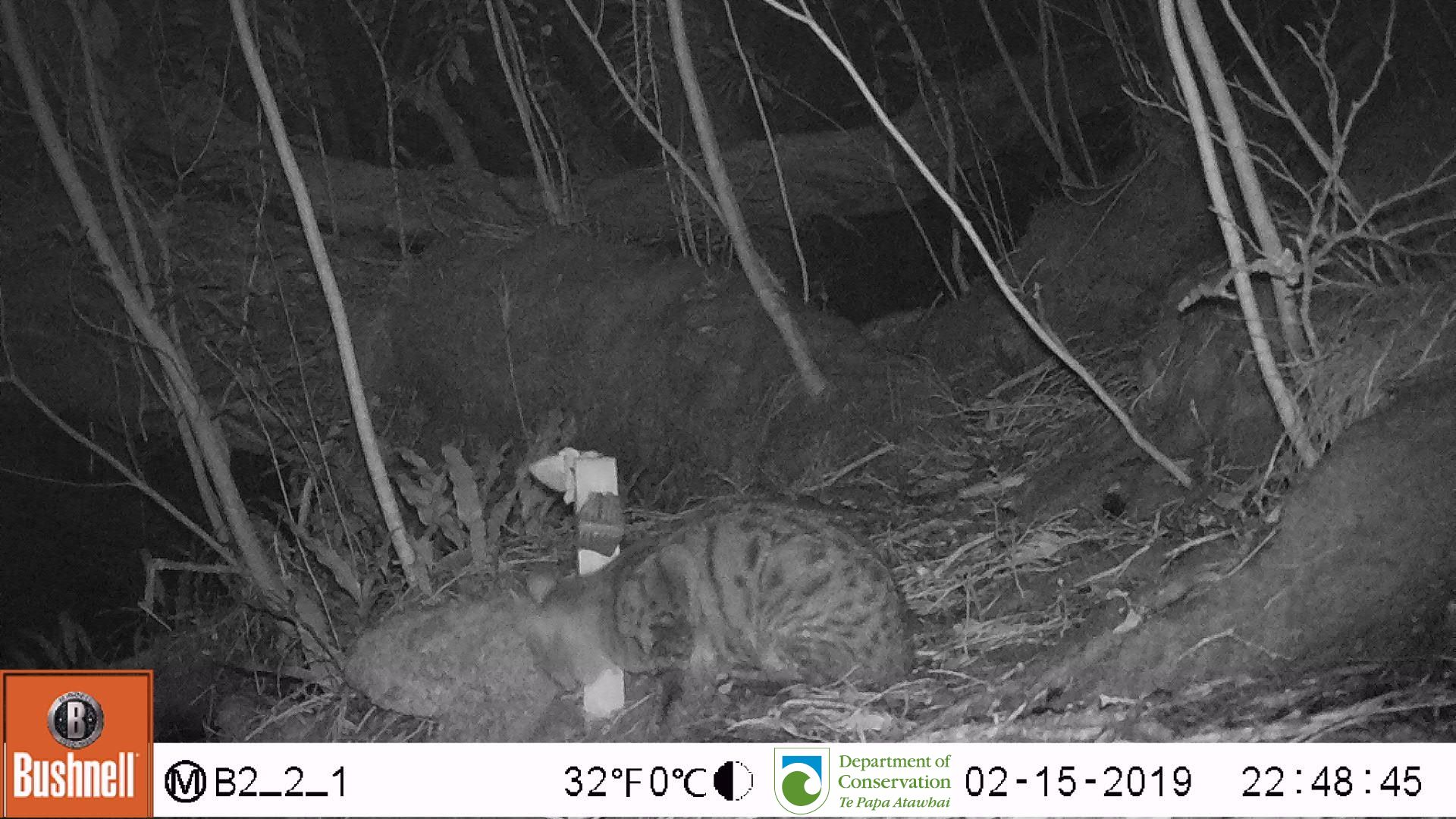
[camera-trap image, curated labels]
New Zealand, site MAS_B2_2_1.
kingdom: Animalia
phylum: Chordata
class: Mammalia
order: Carnivora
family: Felidae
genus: Felis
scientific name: Felis catus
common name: domestic cat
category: cat